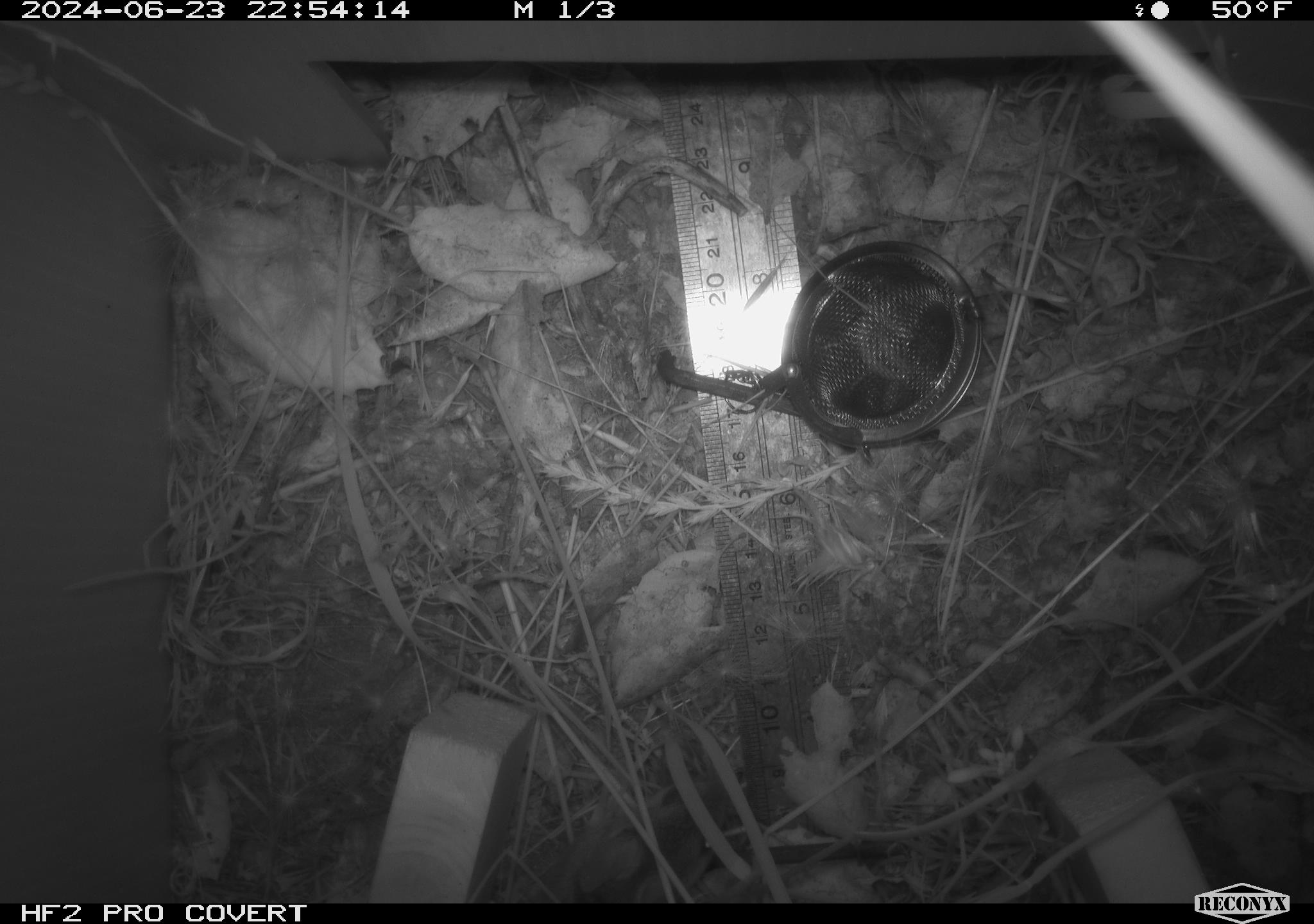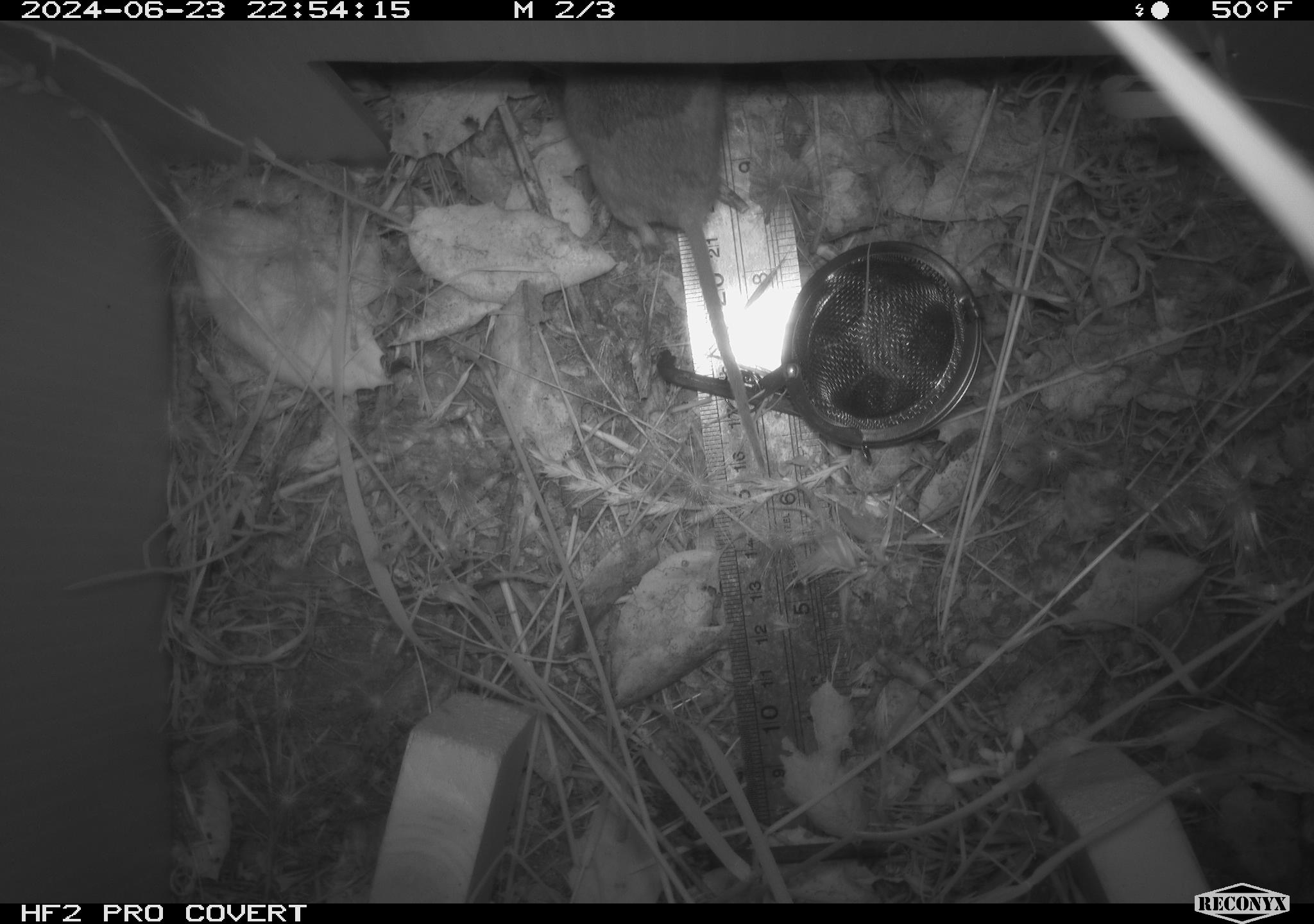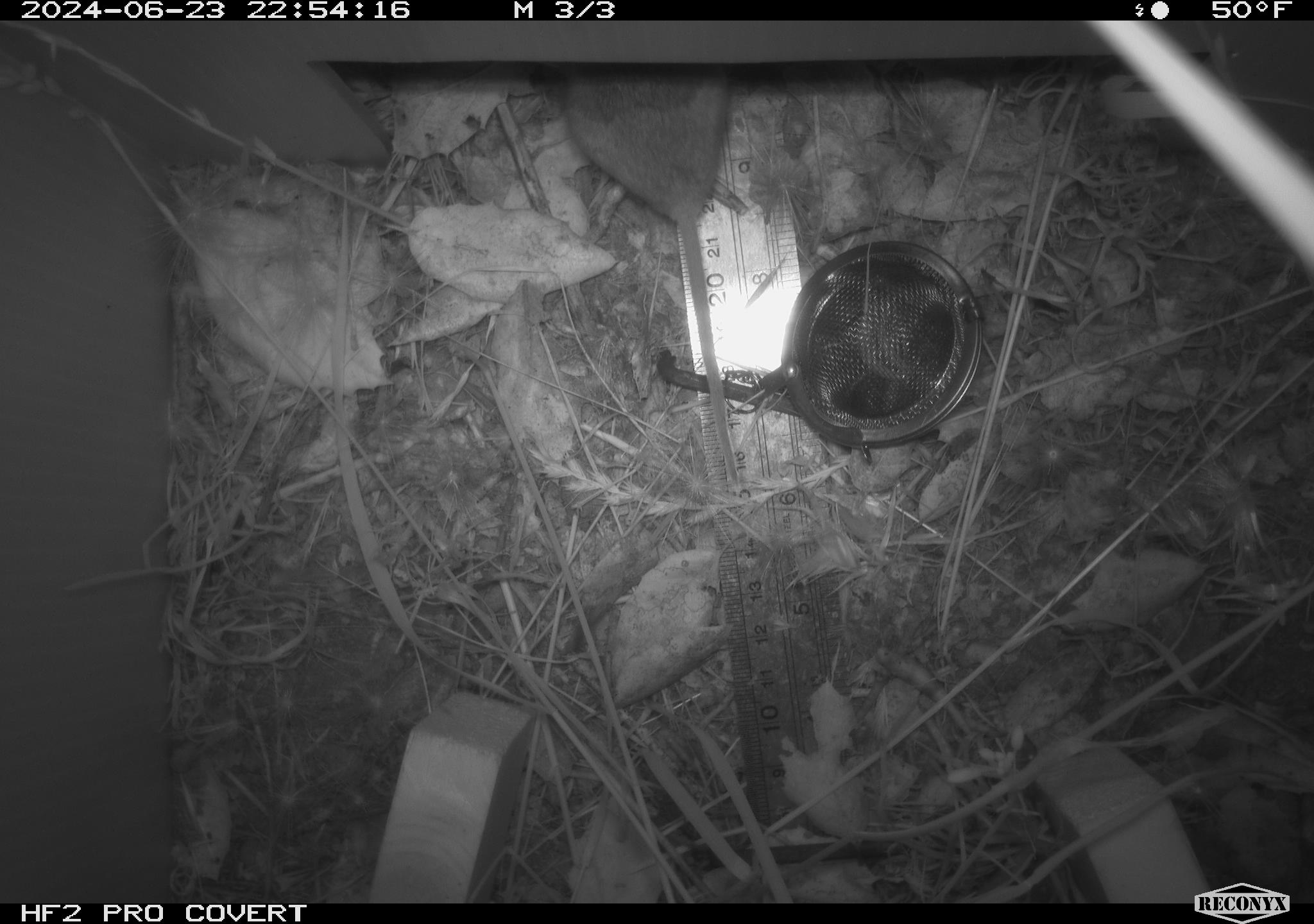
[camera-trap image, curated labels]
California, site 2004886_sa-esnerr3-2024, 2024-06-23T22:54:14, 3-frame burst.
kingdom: Animalia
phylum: Chordata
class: Mammalia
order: Rodentia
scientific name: Rodentia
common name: rodent